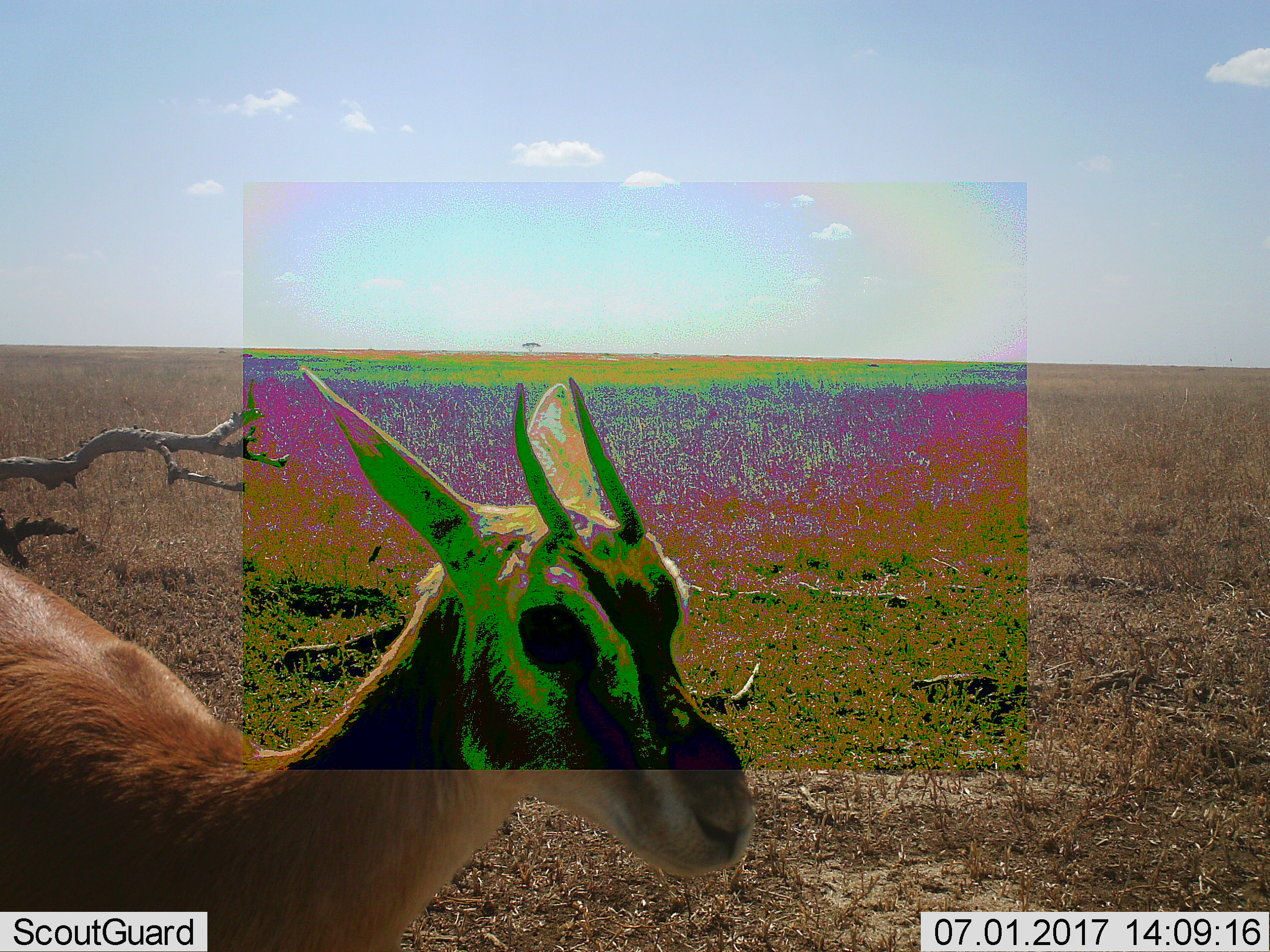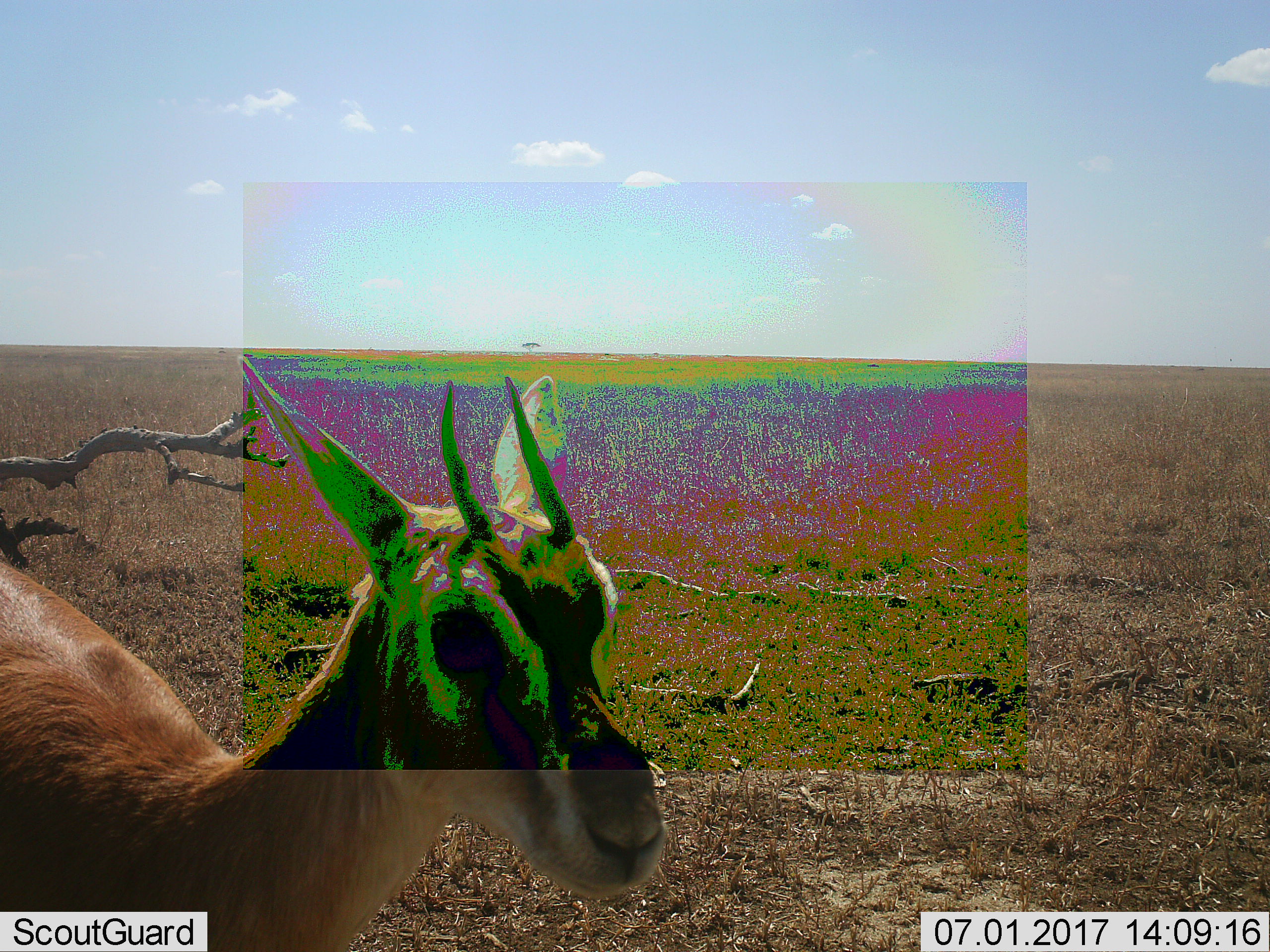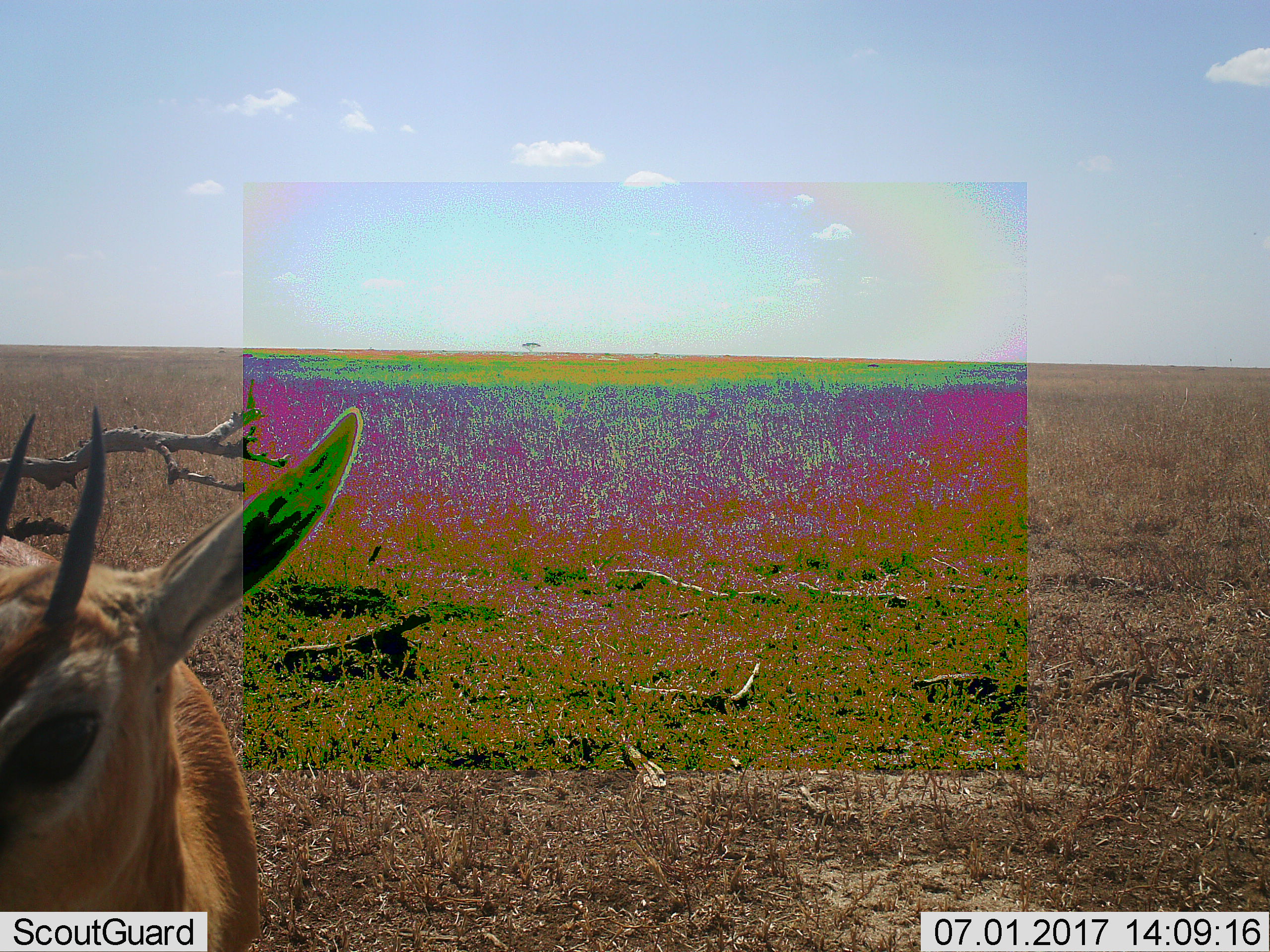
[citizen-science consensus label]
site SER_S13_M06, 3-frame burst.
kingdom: Animalia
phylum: Chordata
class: Mammalia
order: Artiodactyla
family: Bovidae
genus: Eudorcas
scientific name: Eudorcas thomsonii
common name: thomson's gazelle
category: gazellethomsons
Gazellethomsons (thomson's gazelle) (Eudorcas thomsonii), count 1. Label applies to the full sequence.